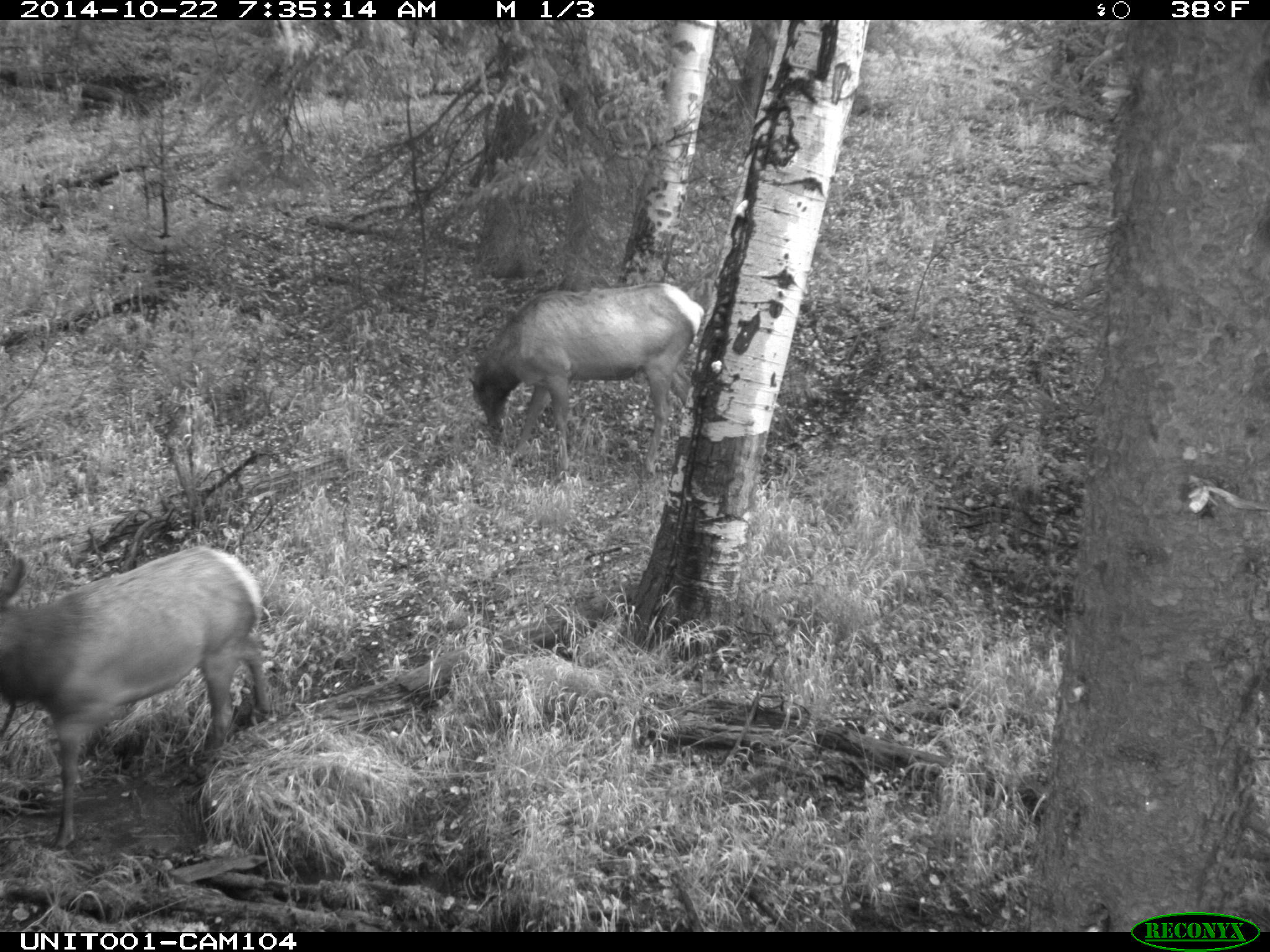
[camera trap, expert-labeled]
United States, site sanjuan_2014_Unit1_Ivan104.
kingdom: Animalia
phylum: Chordata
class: Mammalia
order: Artiodactyla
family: Cervidae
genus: Cervus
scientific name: Cervus elaphus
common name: red deer